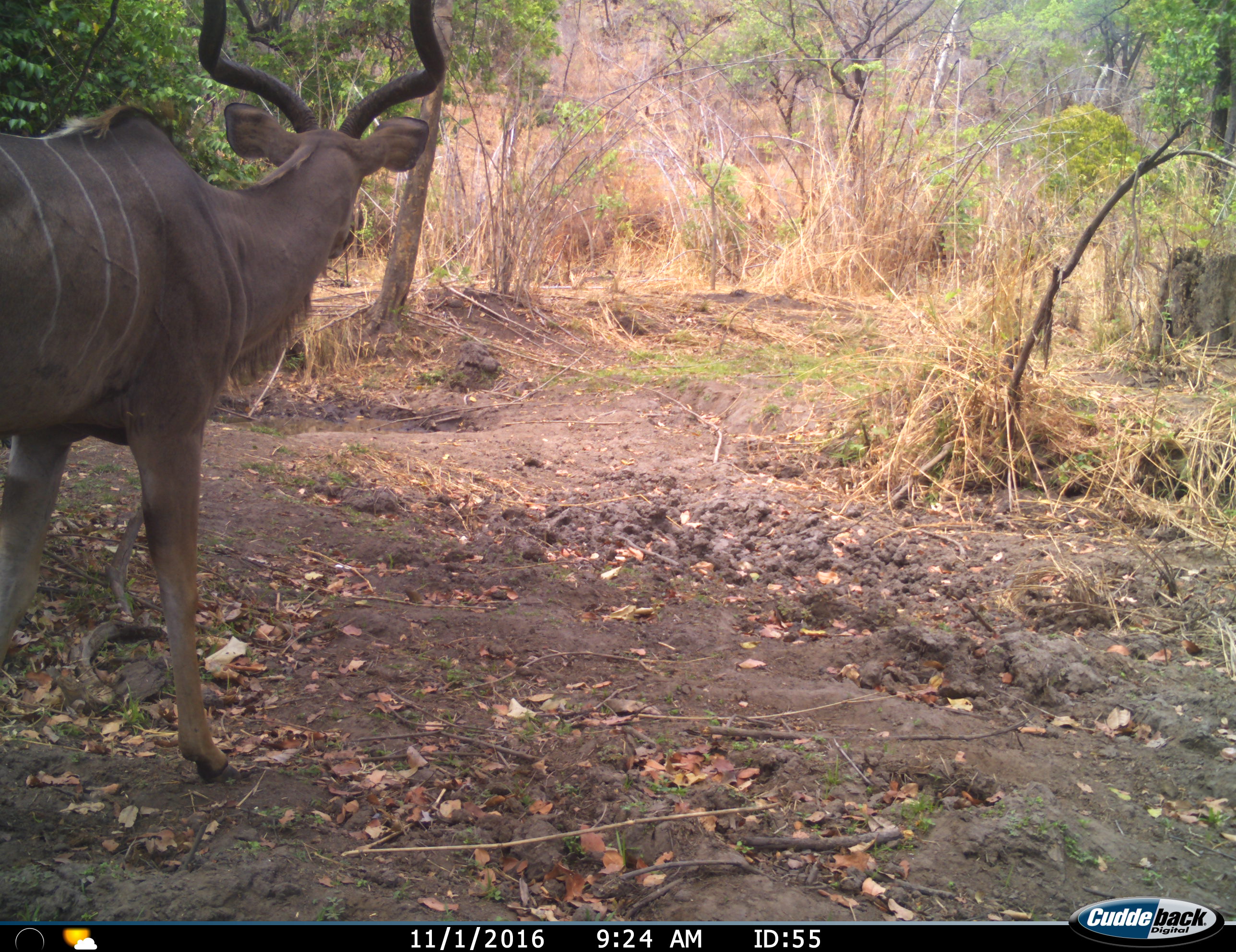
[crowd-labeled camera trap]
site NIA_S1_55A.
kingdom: Animalia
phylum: Chordata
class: Mammalia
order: Artiodactyla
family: Bovidae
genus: Tragelaphus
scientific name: Tragelaphus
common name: kudu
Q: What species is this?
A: Kudu (Tragelaphus).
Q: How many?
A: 1.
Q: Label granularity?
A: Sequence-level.